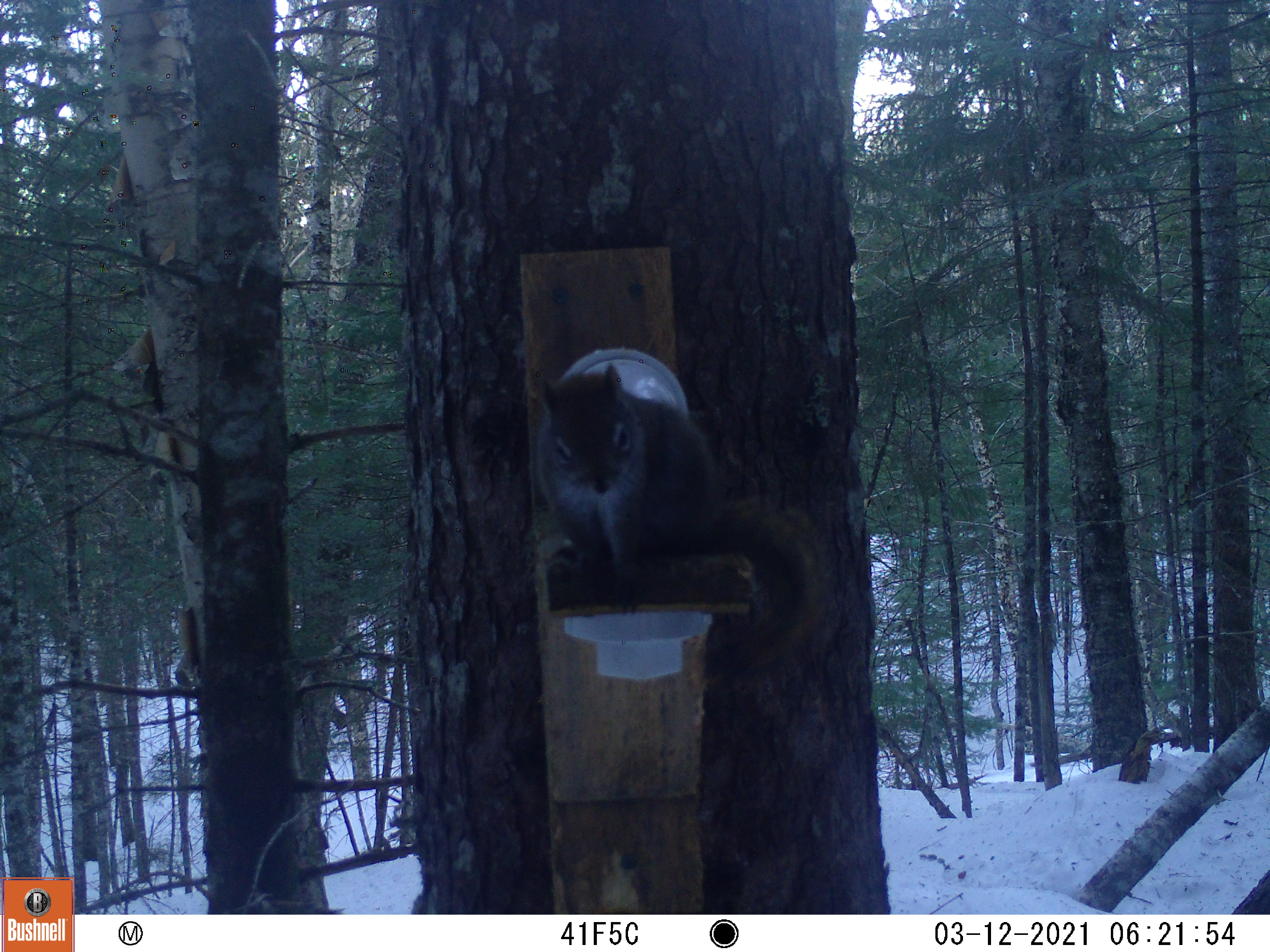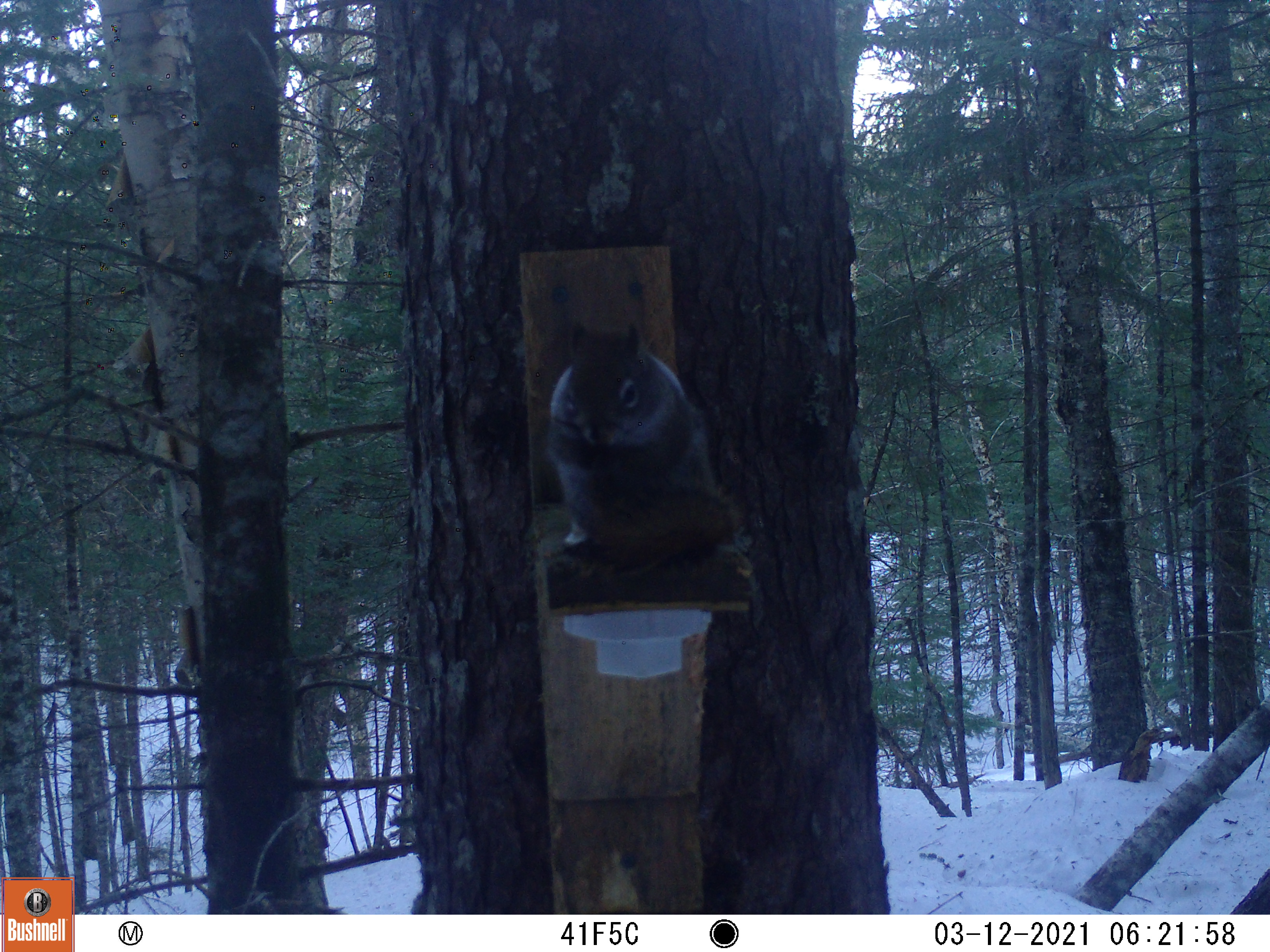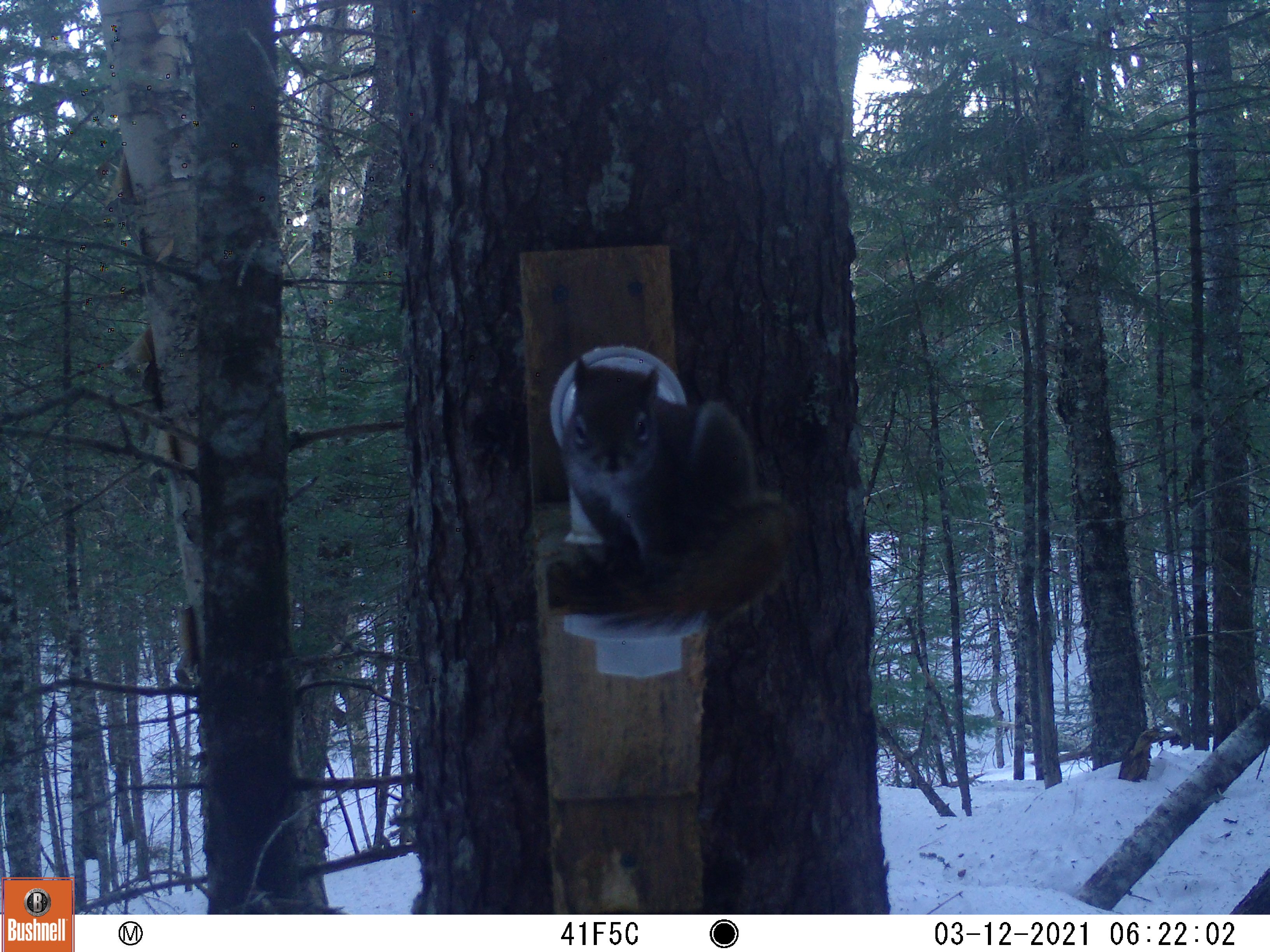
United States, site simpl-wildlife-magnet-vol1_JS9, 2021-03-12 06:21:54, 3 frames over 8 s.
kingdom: Animalia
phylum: Chordata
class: Mammalia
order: Rodentia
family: Sciuridae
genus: Tamiasciurus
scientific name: Tamiasciurus hudsonicus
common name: red squirrel